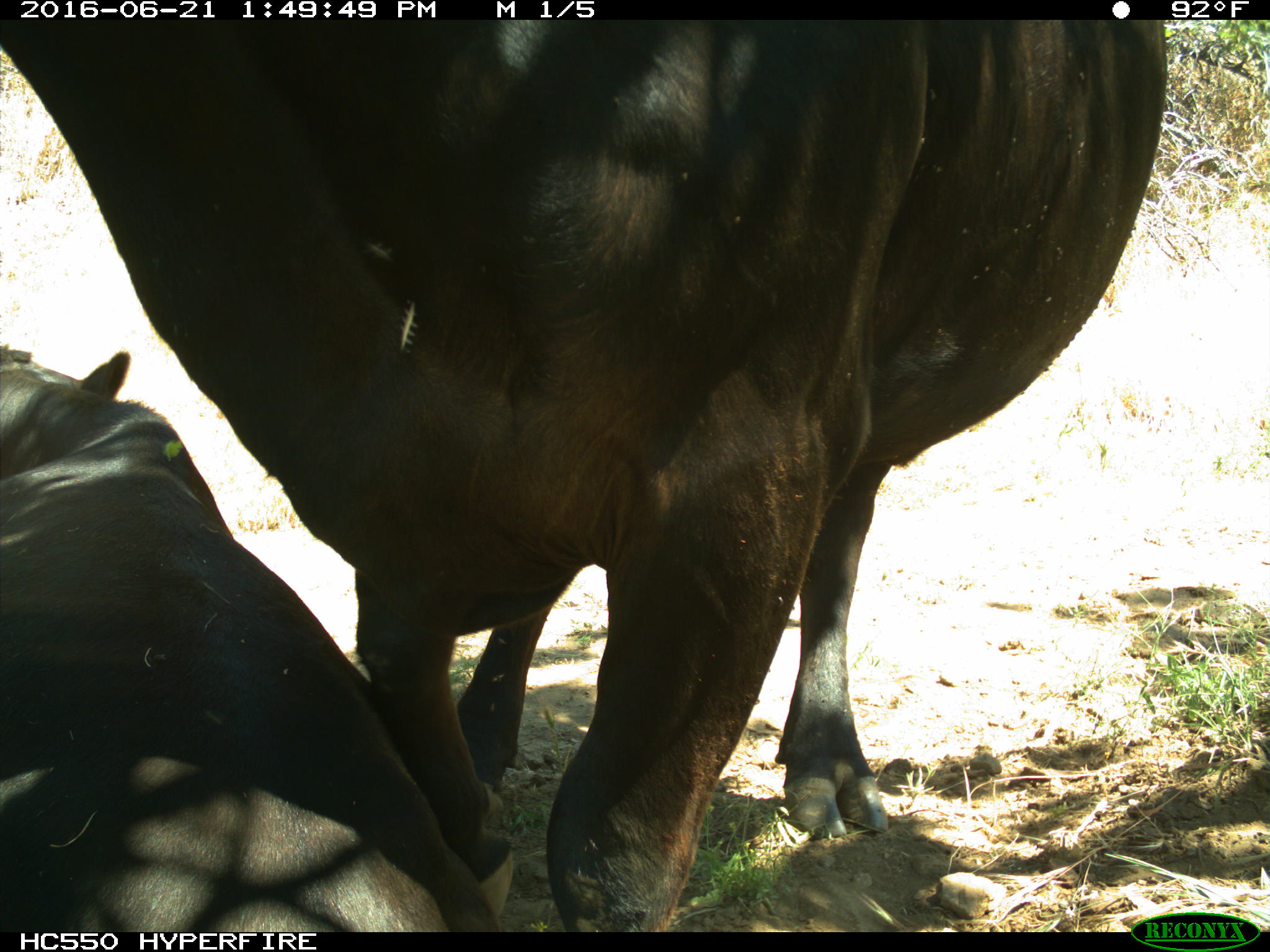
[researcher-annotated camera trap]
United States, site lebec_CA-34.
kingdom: Animalia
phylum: Chordata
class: Mammalia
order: Artiodactyla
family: Bovidae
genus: Bos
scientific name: Bos taurus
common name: domestic cow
Bos taurus (domestic cow).